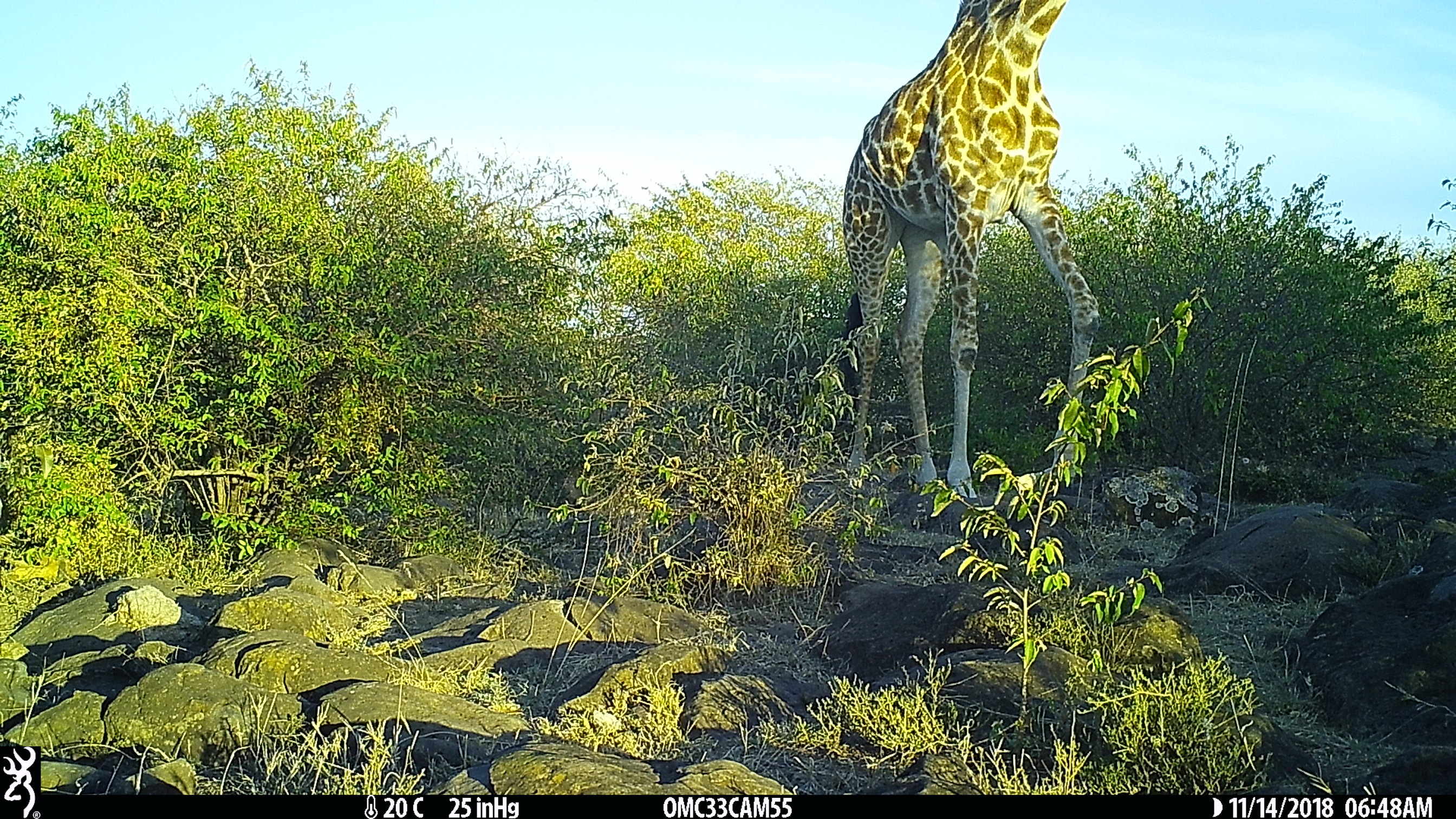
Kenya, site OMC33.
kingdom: Animalia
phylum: Chordata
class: Mammalia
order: Artiodactyla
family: Giraffidae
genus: Giraffa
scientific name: Giraffa camelopardalis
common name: northern giraffe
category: giraffe